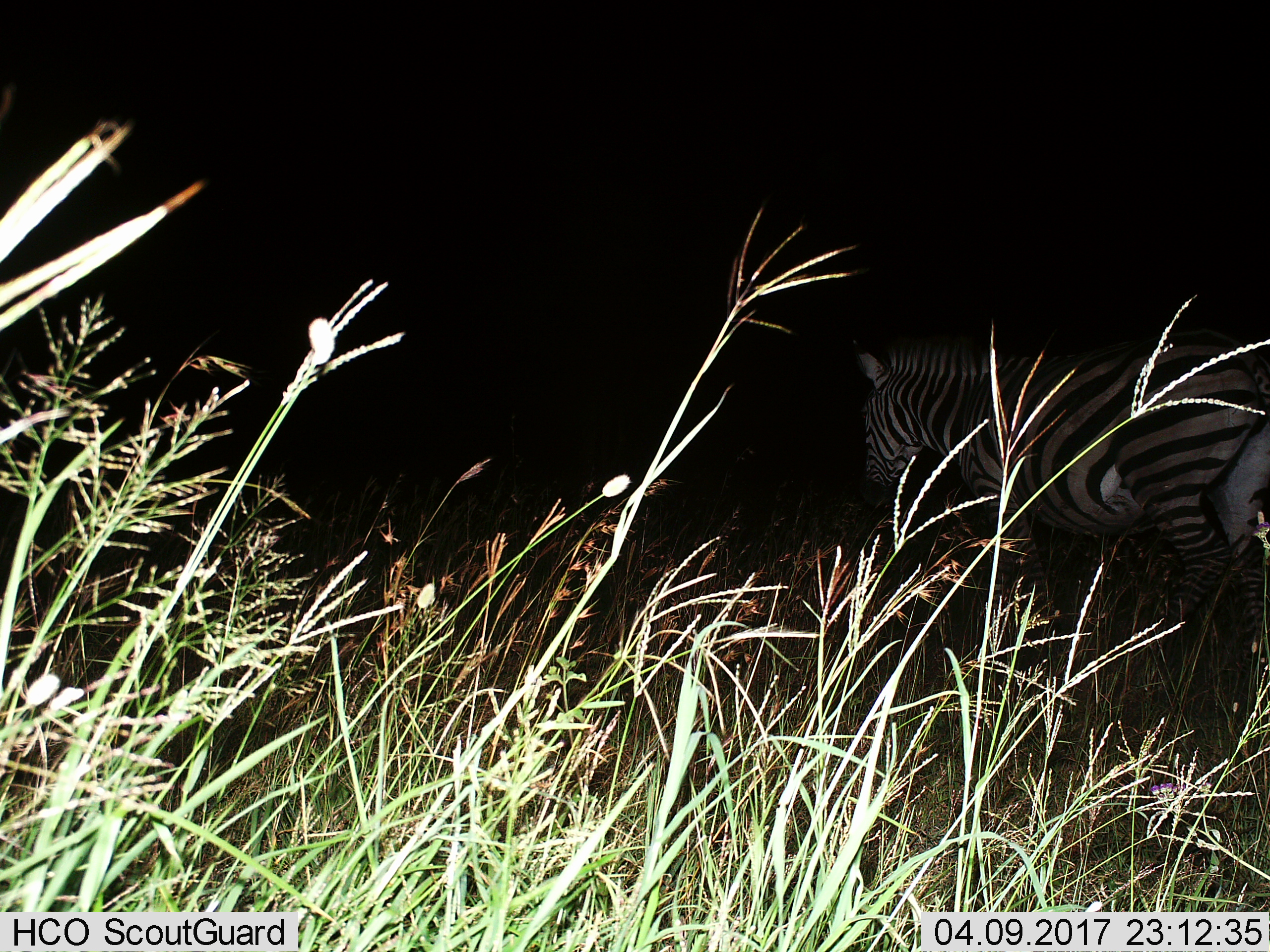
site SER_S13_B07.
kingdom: Animalia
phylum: Chordata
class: Mammalia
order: Perissodactyla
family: Equidae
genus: Equus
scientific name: Equus quagga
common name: plains zebra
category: zebraplains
Zebraplains (plains zebra) (Equus quagga), count 1. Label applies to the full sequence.